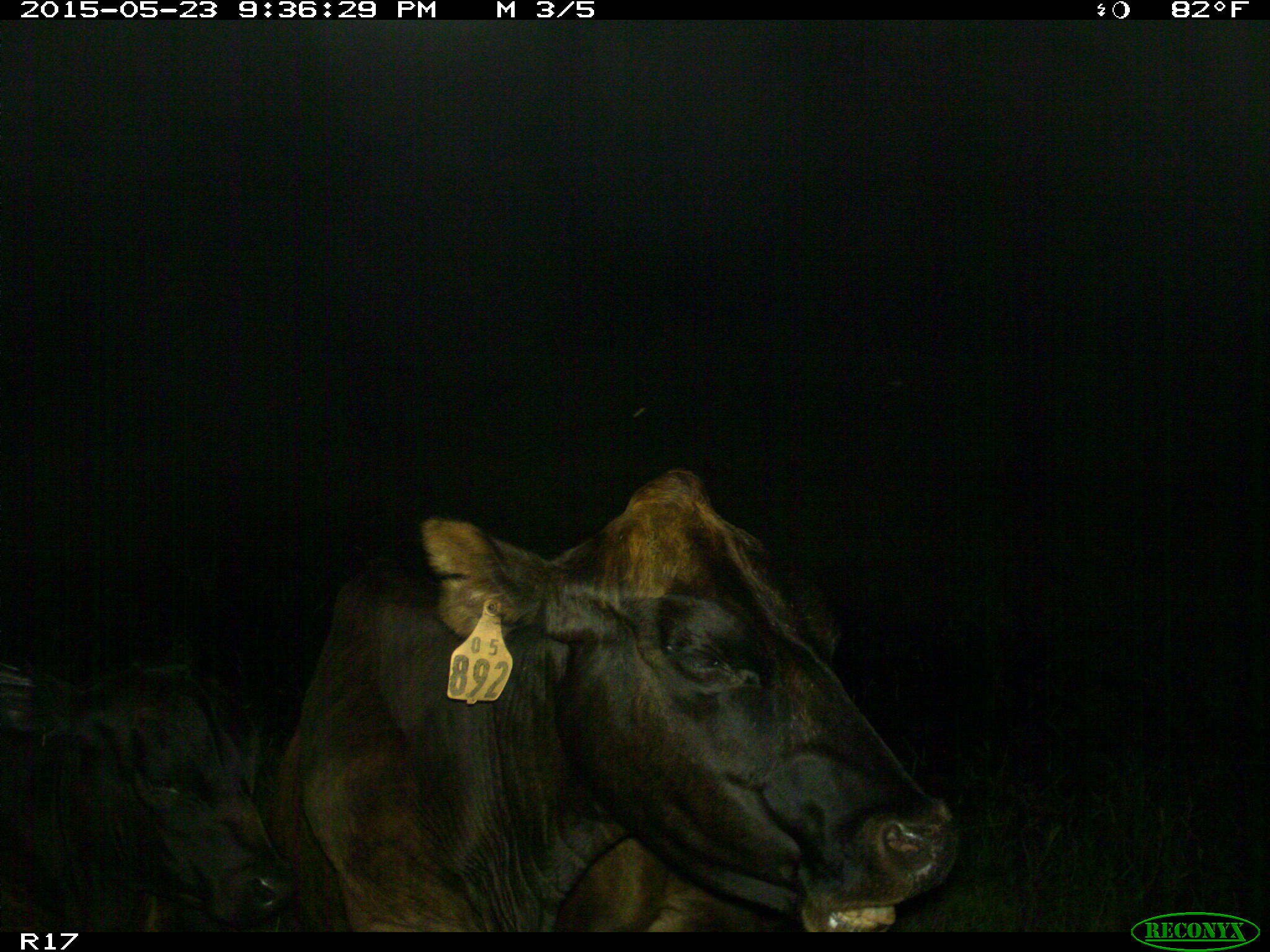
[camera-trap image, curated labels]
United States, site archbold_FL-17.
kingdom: Animalia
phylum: Chordata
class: Mammalia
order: Artiodactyla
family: Bovidae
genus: Bos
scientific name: Bos taurus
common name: domestic cow